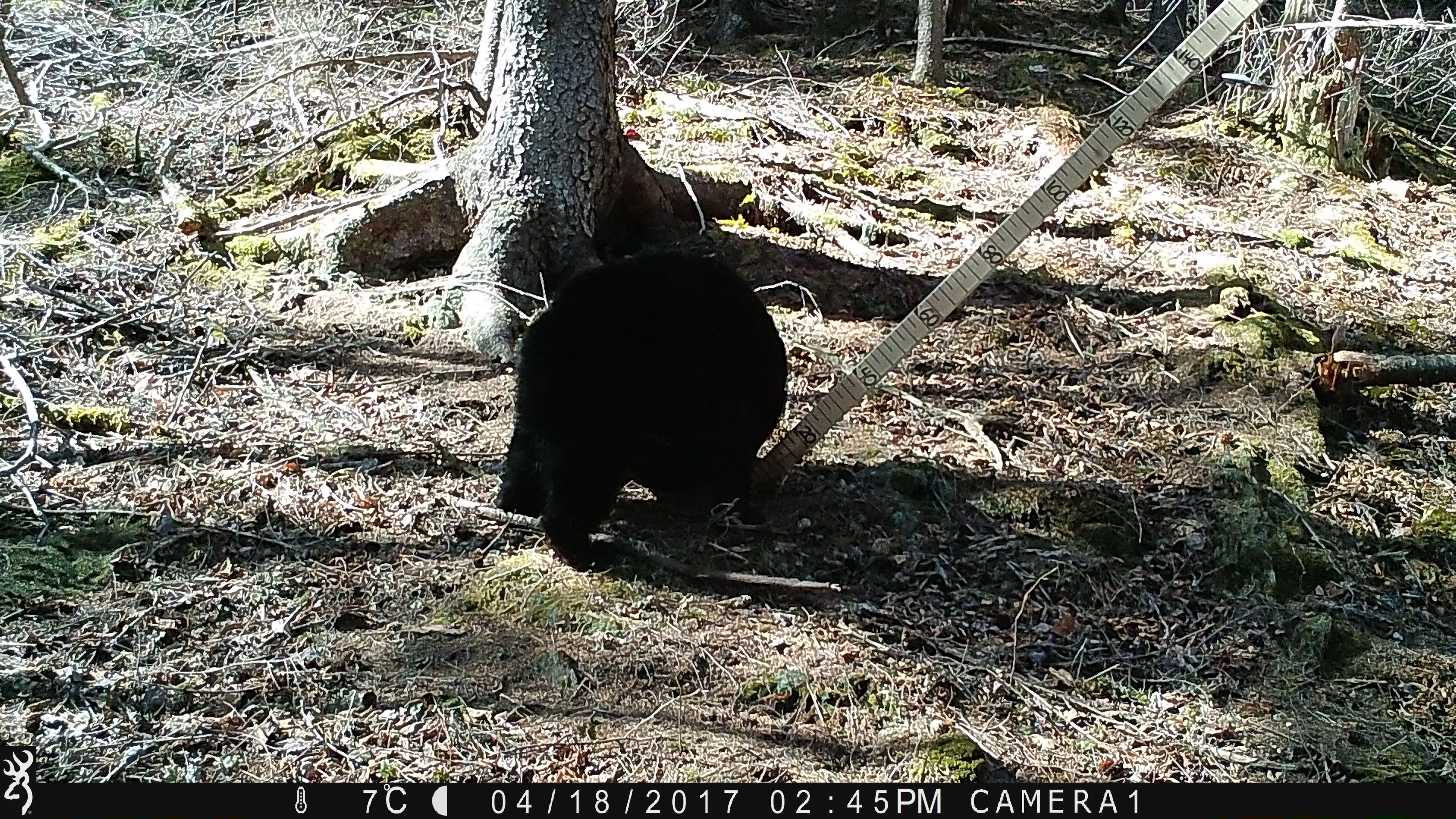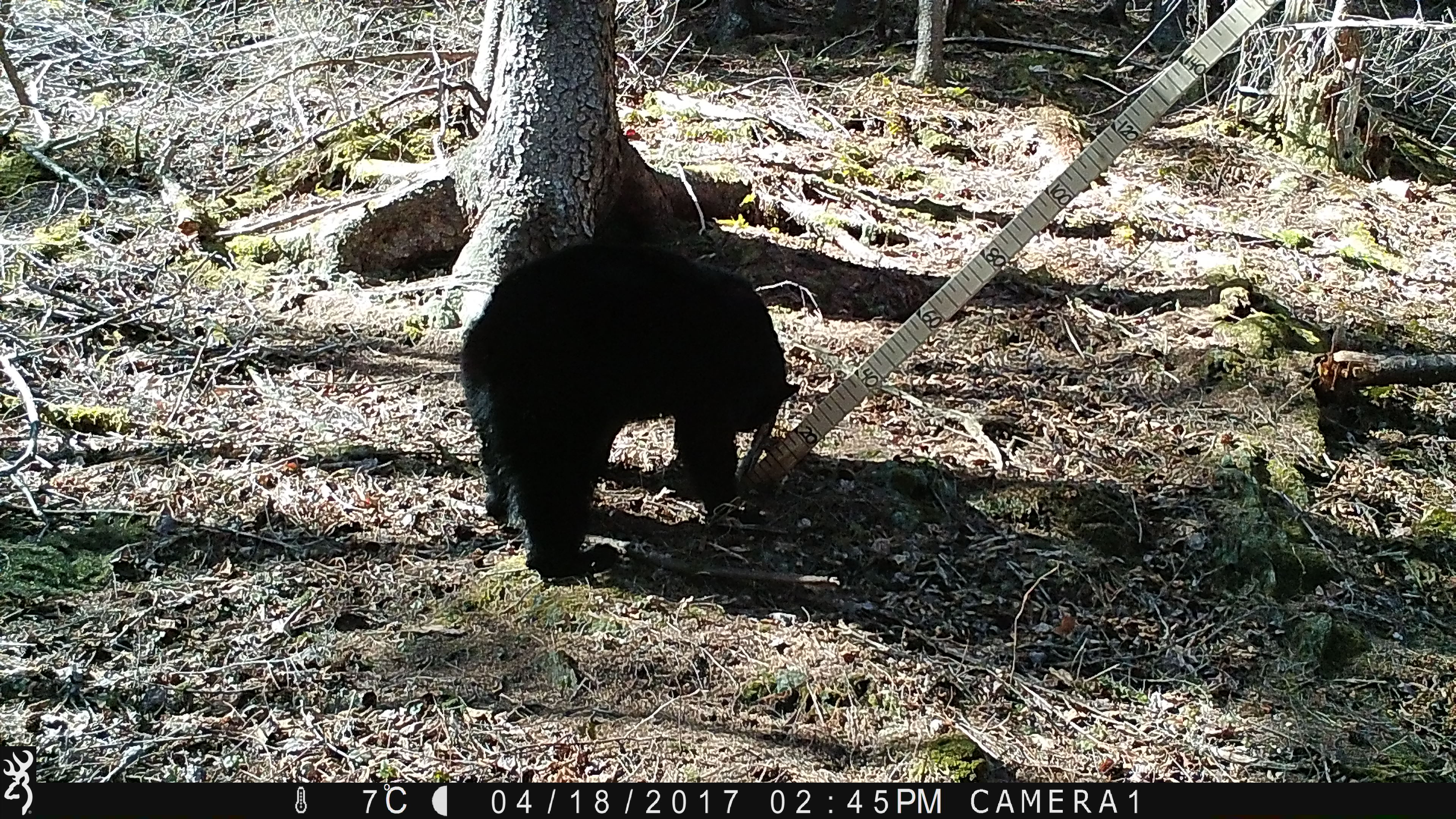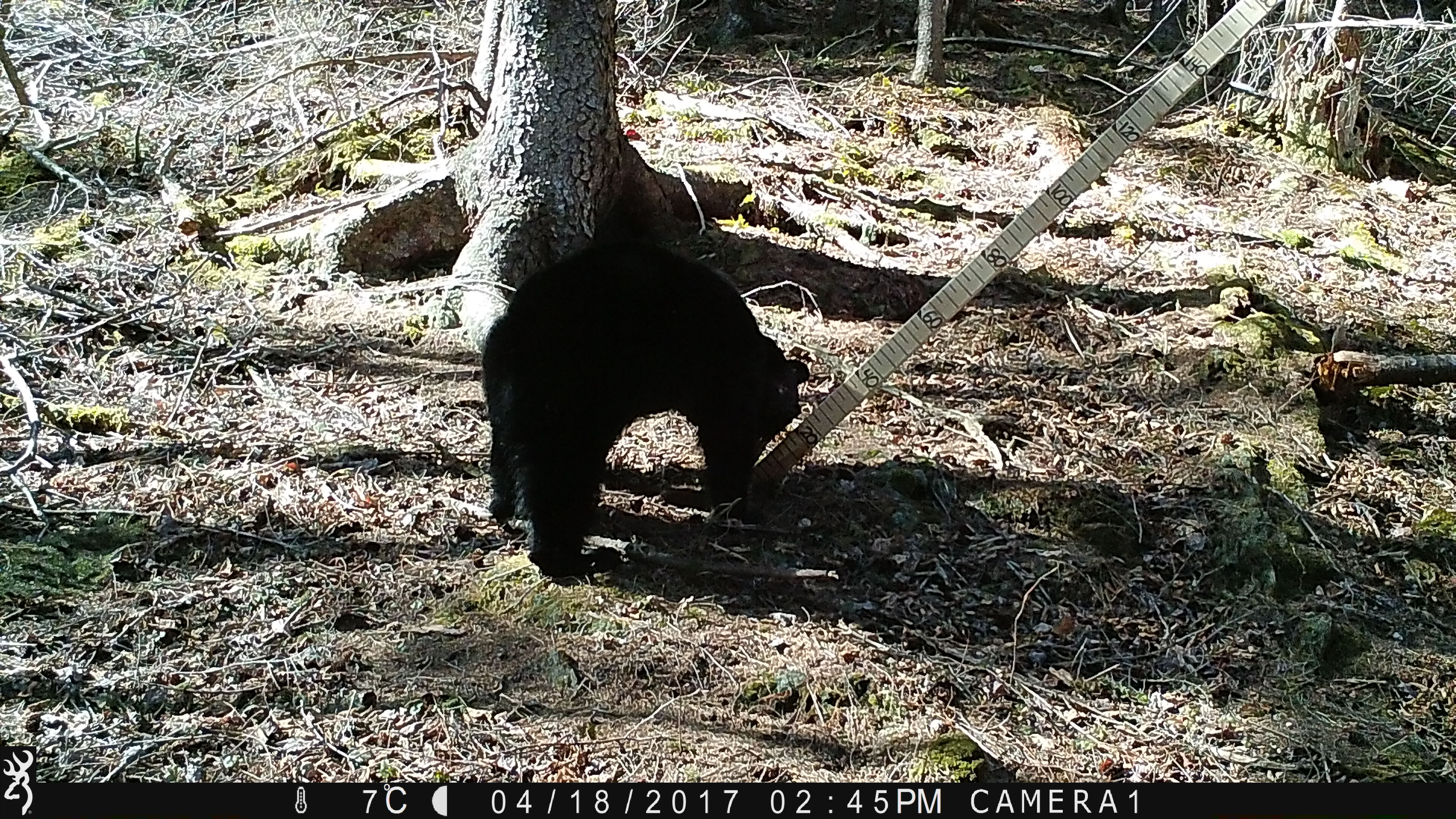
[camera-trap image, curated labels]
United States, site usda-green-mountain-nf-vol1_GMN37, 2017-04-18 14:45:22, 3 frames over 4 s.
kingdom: Animalia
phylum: Chordata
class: Mammalia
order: Carnivora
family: Ursidae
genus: Ursus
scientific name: Ursus americanus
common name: black bear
Black bear (Ursus americanus).